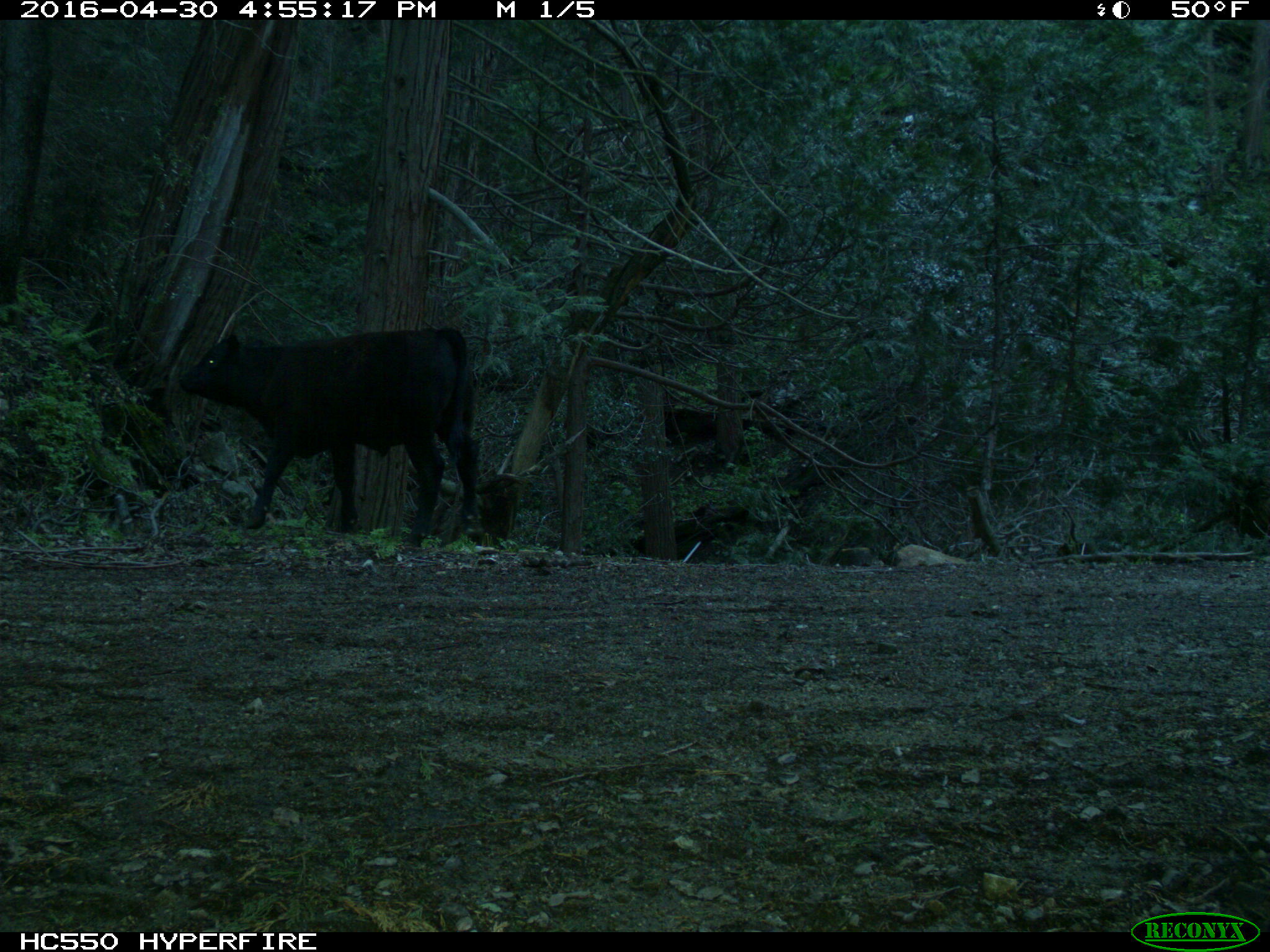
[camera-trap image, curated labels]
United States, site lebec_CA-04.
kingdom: Animalia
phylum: Chordata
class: Mammalia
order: Artiodactyla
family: Bovidae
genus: Bos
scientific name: Bos taurus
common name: domestic cow